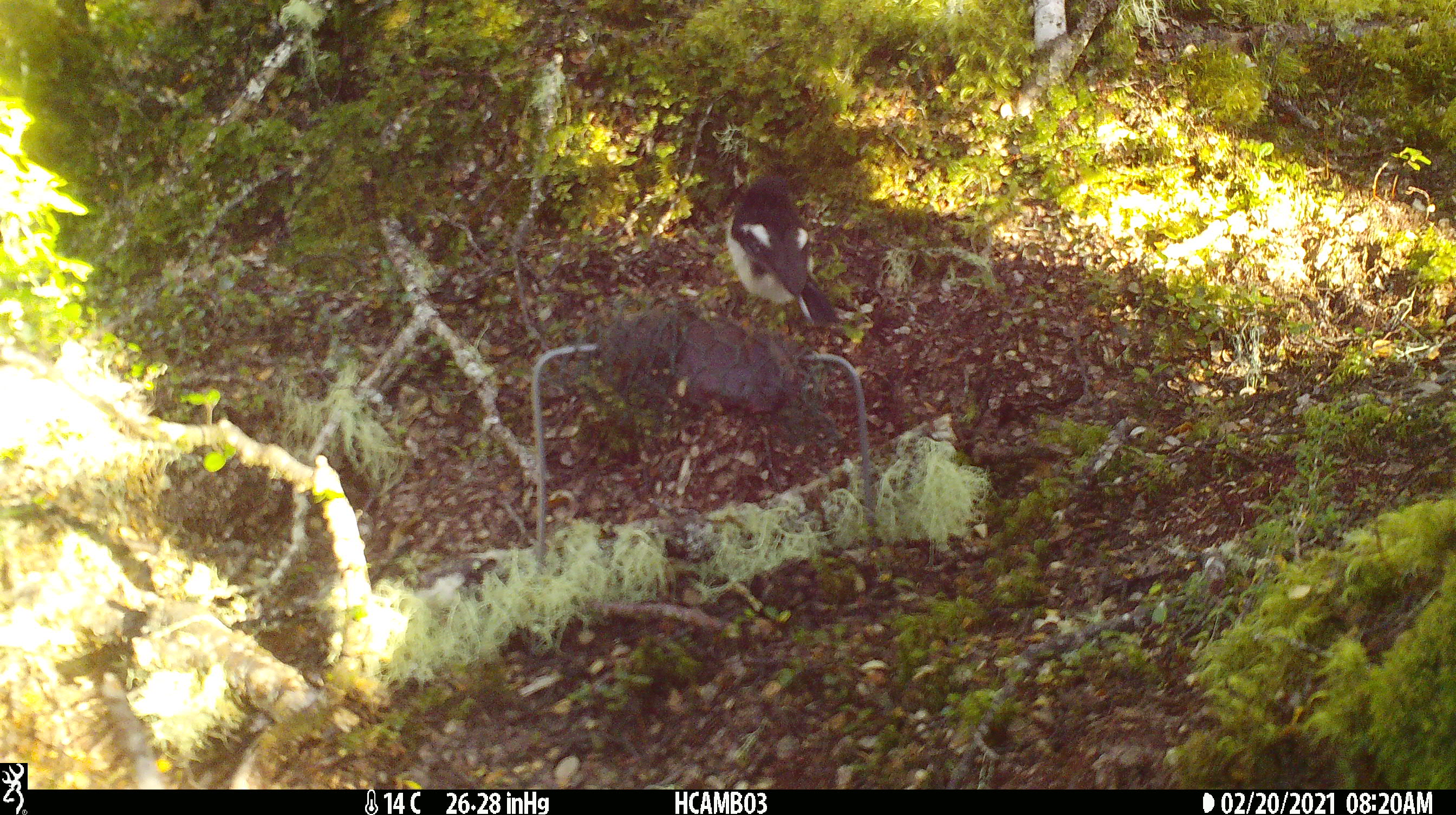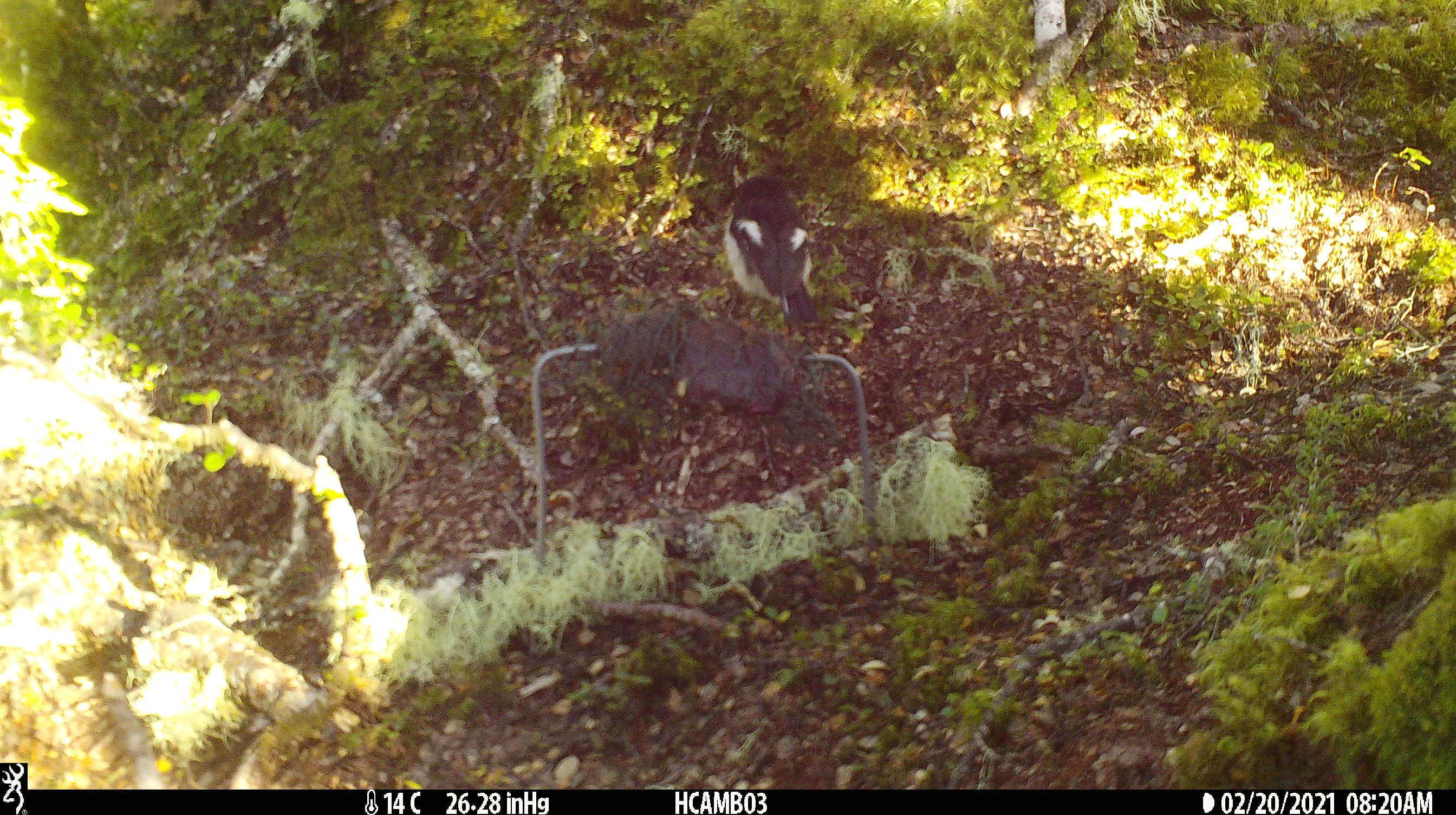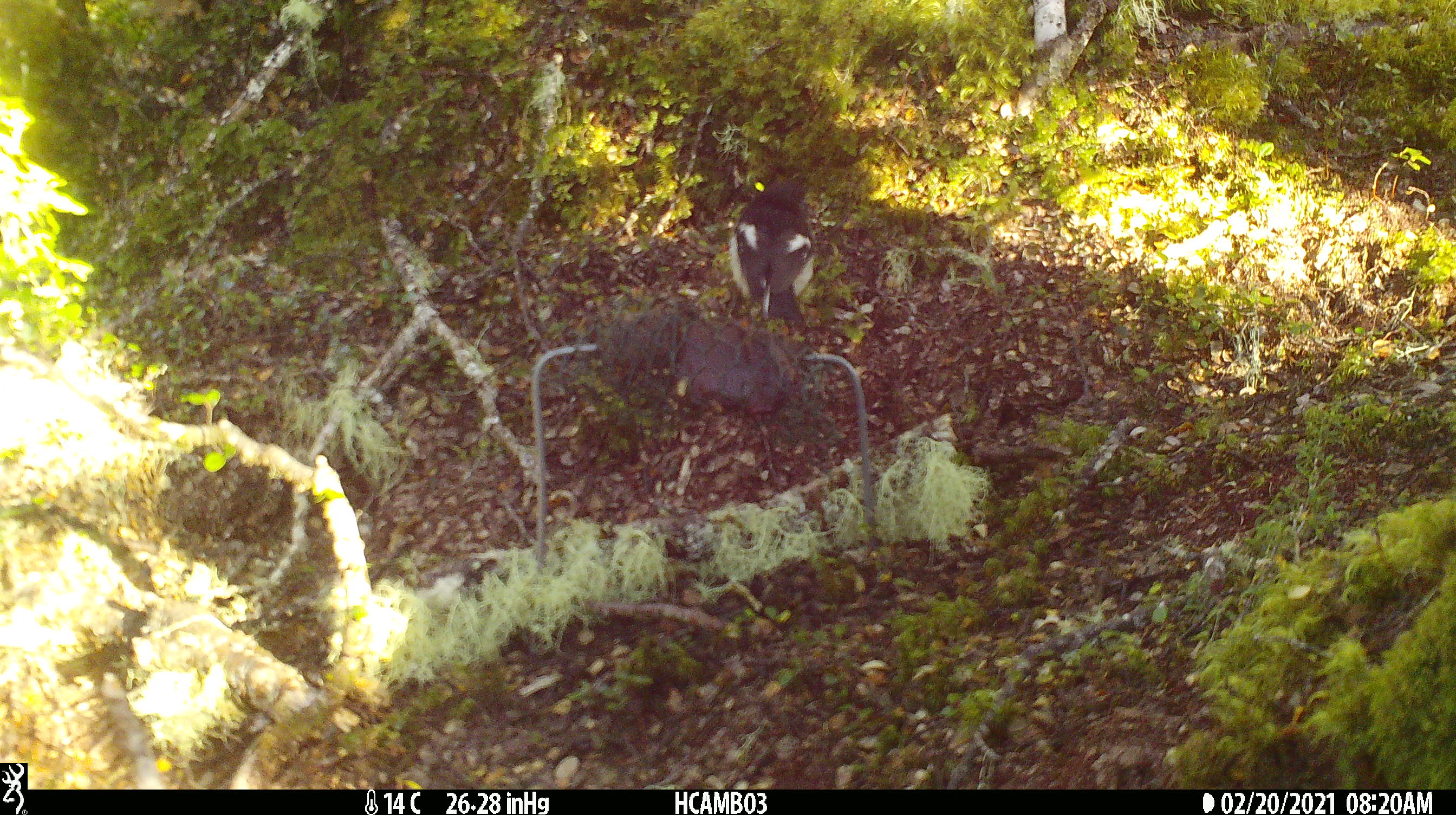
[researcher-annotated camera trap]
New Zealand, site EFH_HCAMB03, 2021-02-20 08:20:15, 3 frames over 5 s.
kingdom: Animalia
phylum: Chordata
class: Aves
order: Passeriformes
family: Petroicidae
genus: Petroica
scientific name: Petroica macrocephala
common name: tomtit